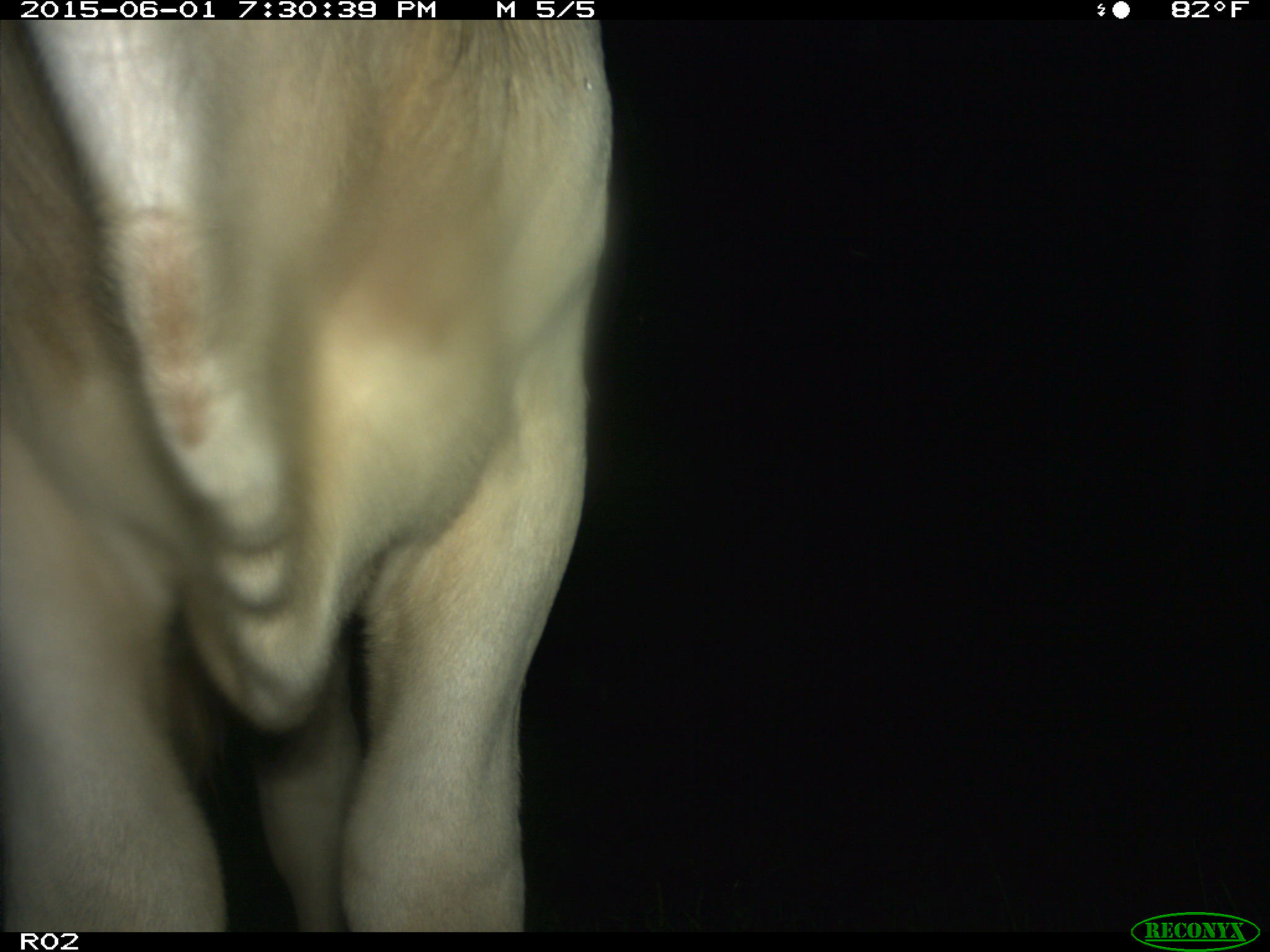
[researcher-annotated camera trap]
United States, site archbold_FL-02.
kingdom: Animalia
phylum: Chordata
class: Mammalia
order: Artiodactyla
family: Bovidae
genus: Bos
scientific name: Bos taurus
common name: domestic cow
Bos taurus (domestic cow).